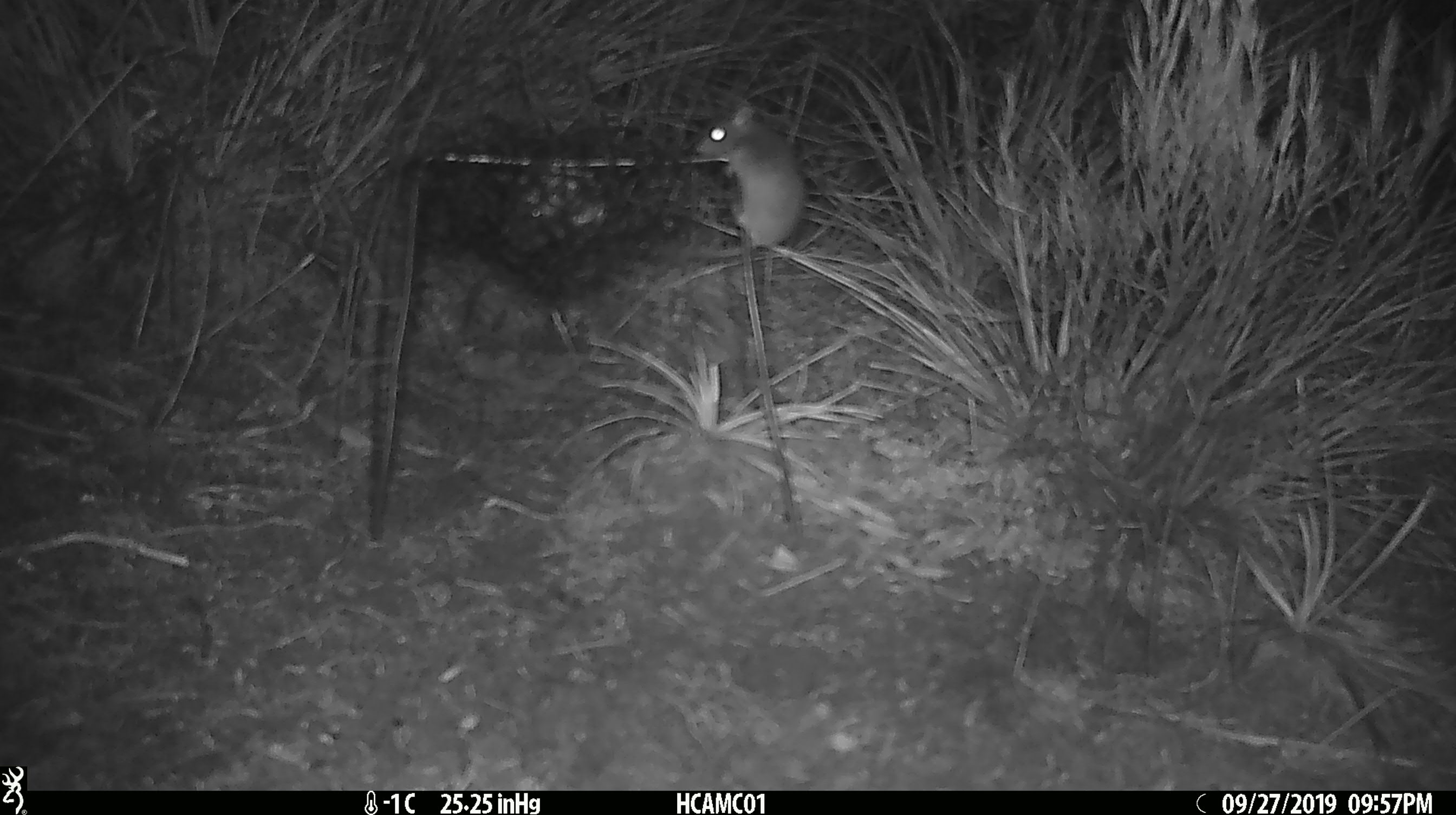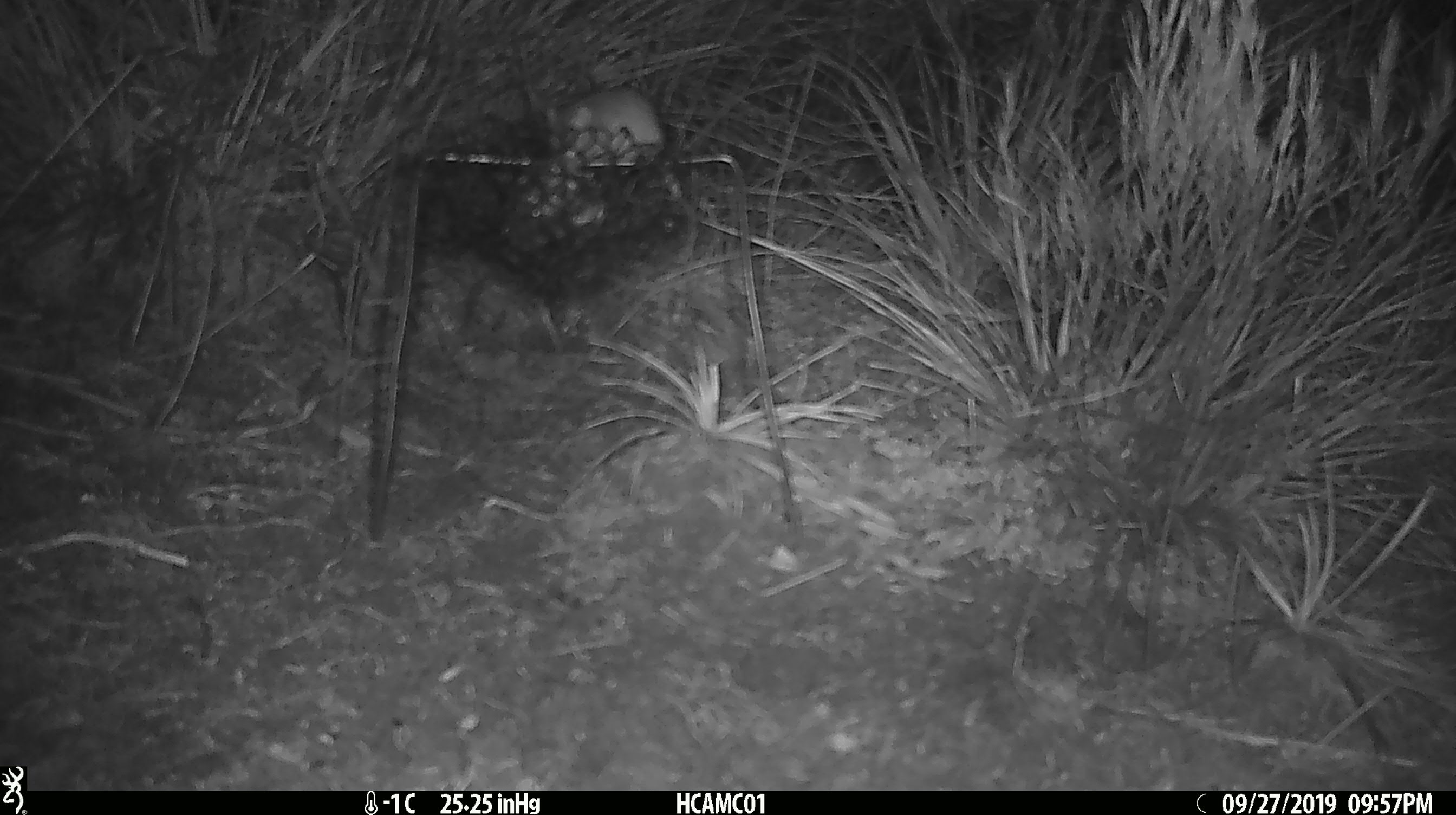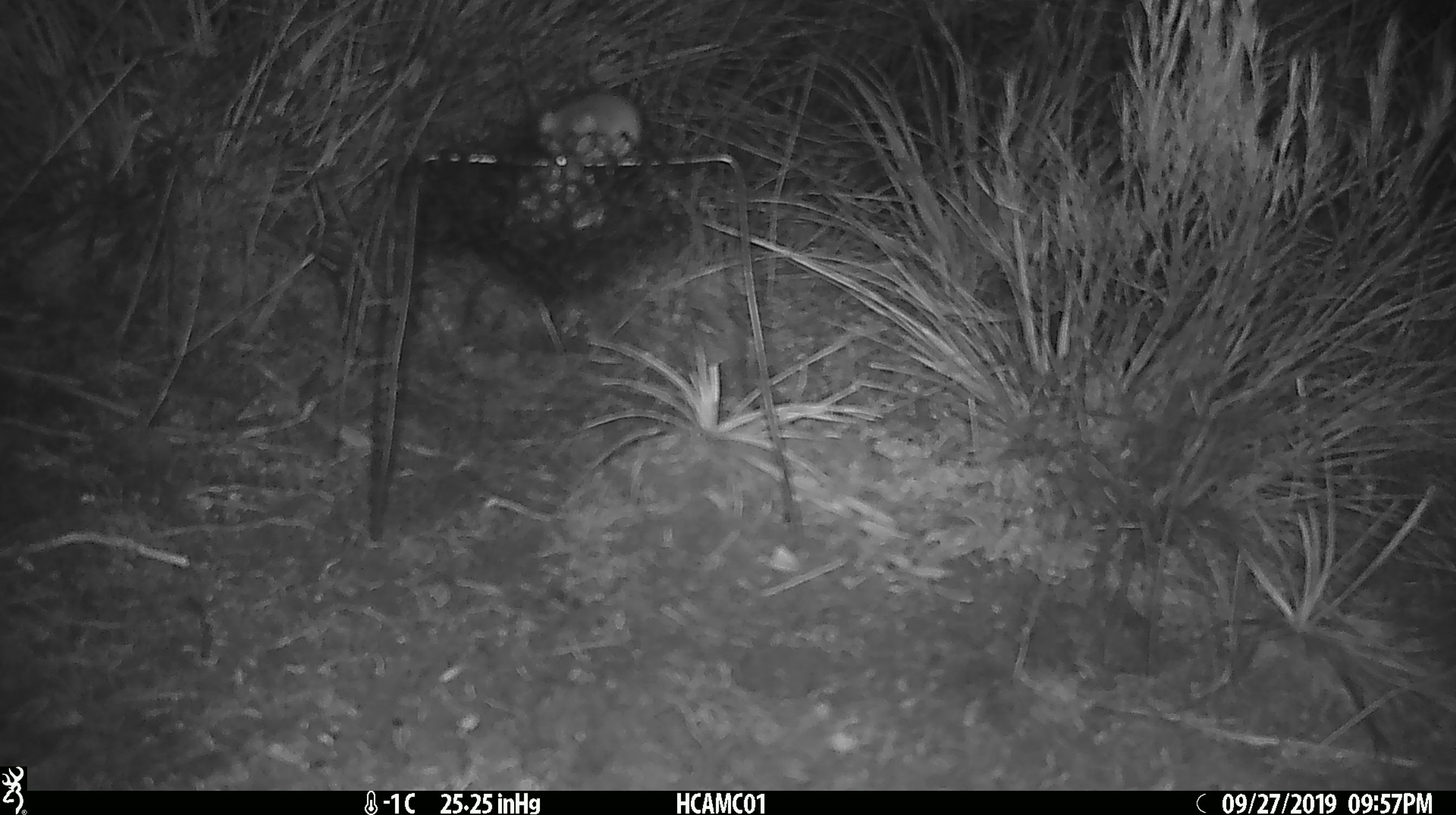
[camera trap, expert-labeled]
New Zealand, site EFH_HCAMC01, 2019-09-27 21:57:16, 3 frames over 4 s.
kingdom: Animalia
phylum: Chordata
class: Mammalia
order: Rodentia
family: Muridae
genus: Mus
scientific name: Mus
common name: mouse